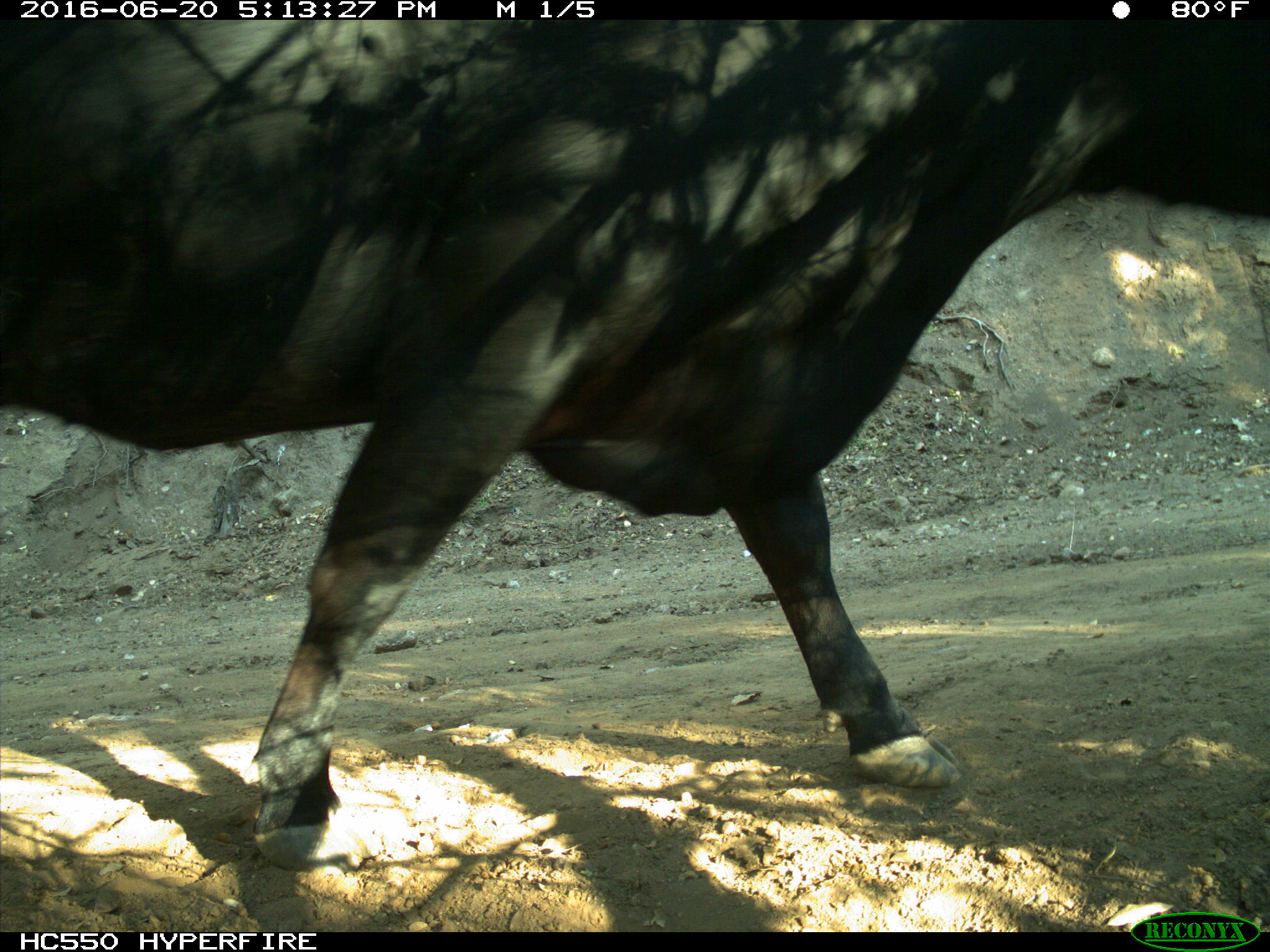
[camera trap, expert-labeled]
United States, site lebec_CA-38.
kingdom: Animalia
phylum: Chordata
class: Mammalia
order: Artiodactyla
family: Bovidae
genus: Bos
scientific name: Bos taurus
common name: domestic cow